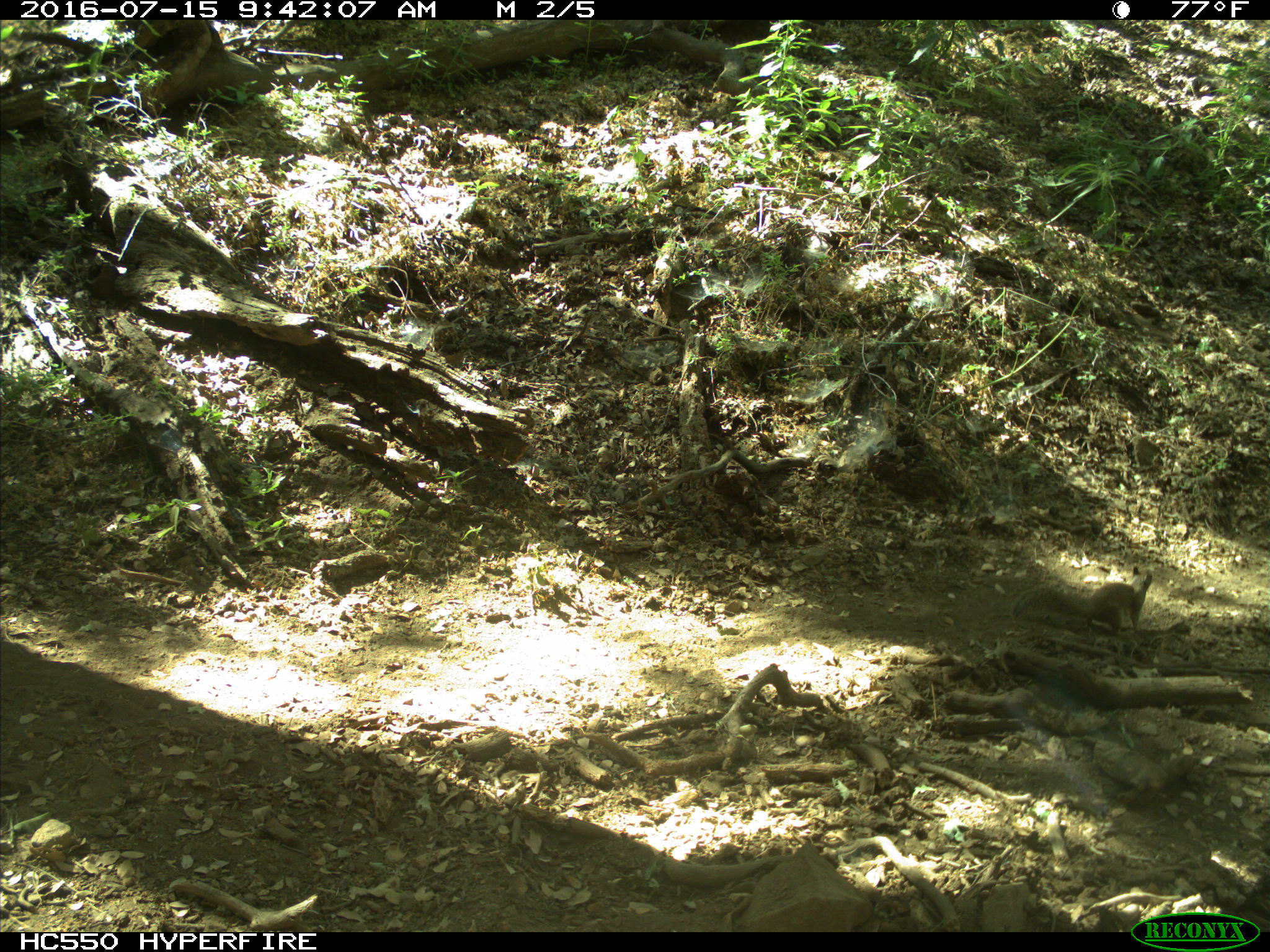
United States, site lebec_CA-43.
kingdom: Animalia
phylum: Chordata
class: Mammalia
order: Rodentia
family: Sciuridae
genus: Otospermophilus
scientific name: Otospermophilus beecheyi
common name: california ground squirrel